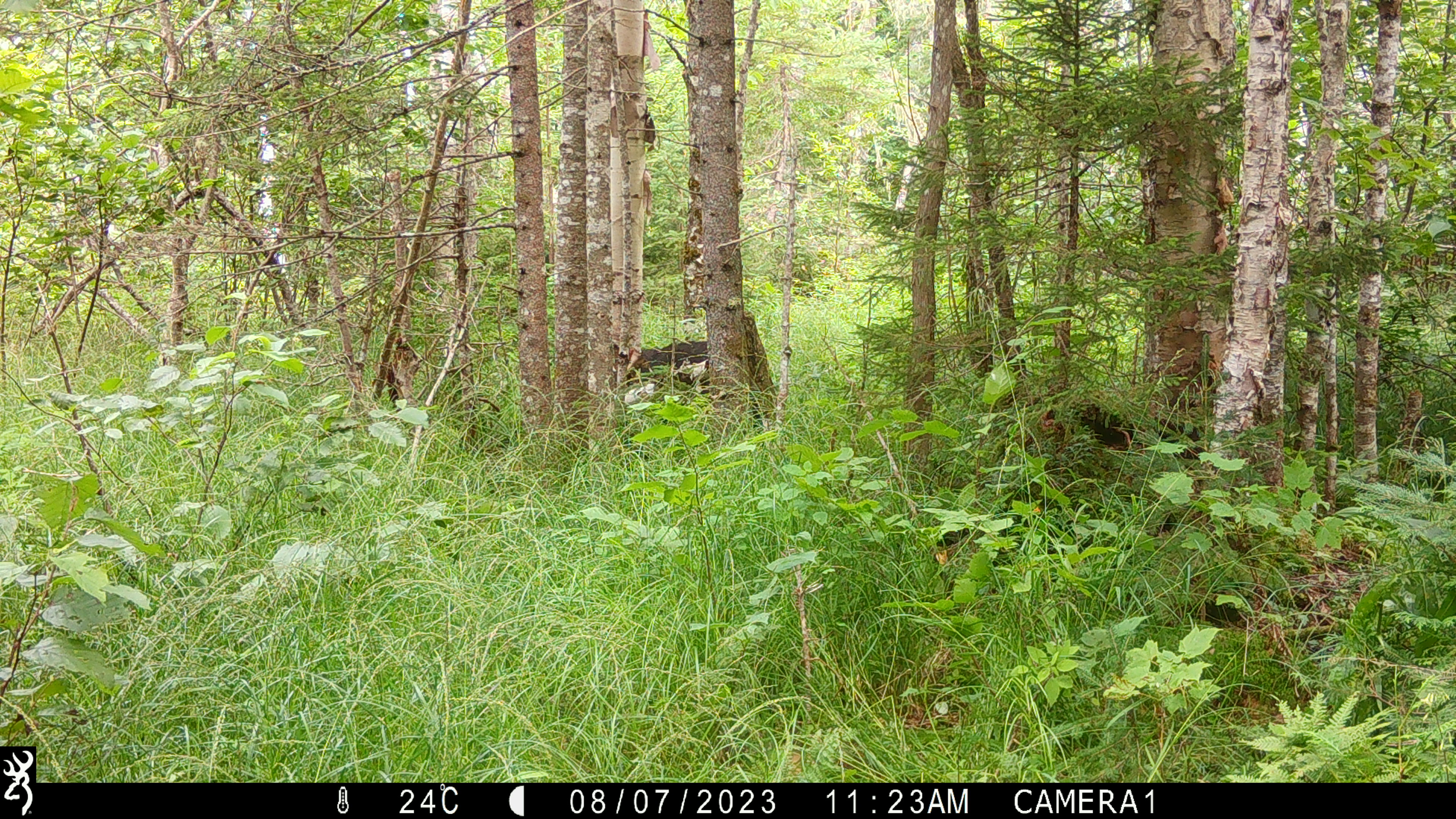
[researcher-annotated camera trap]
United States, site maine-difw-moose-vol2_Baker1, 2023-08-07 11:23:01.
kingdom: Animalia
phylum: Chordata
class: Mammalia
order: Carnivora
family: Ursidae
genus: Ursus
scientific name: Ursus americanus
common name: black bear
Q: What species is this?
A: Black bear (Ursus americanus).